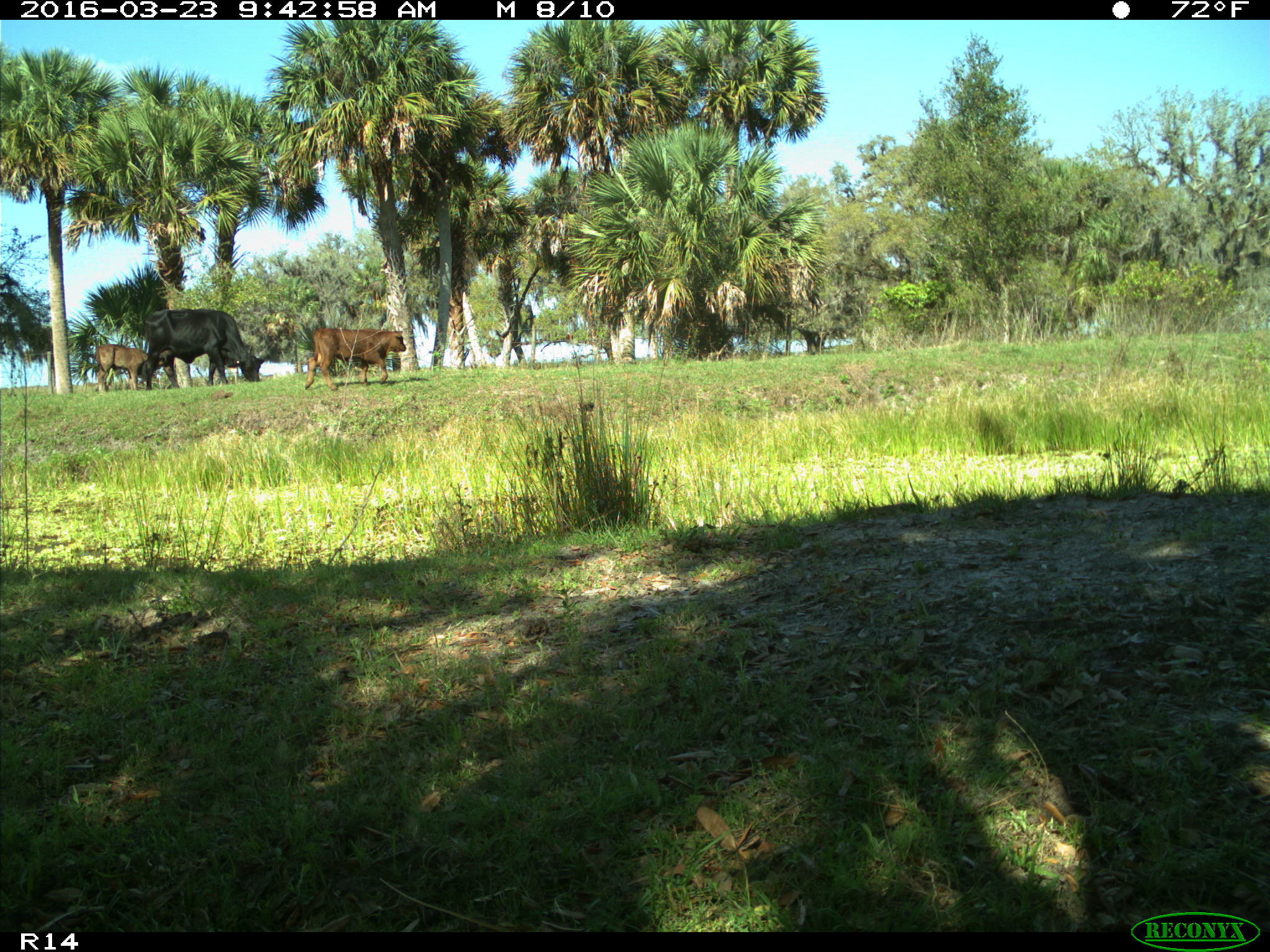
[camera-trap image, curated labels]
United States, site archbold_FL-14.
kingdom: Animalia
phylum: Chordata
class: Mammalia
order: Artiodactyla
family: Bovidae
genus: Bos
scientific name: Bos taurus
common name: domestic cow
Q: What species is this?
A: Bos taurus (domestic cow).